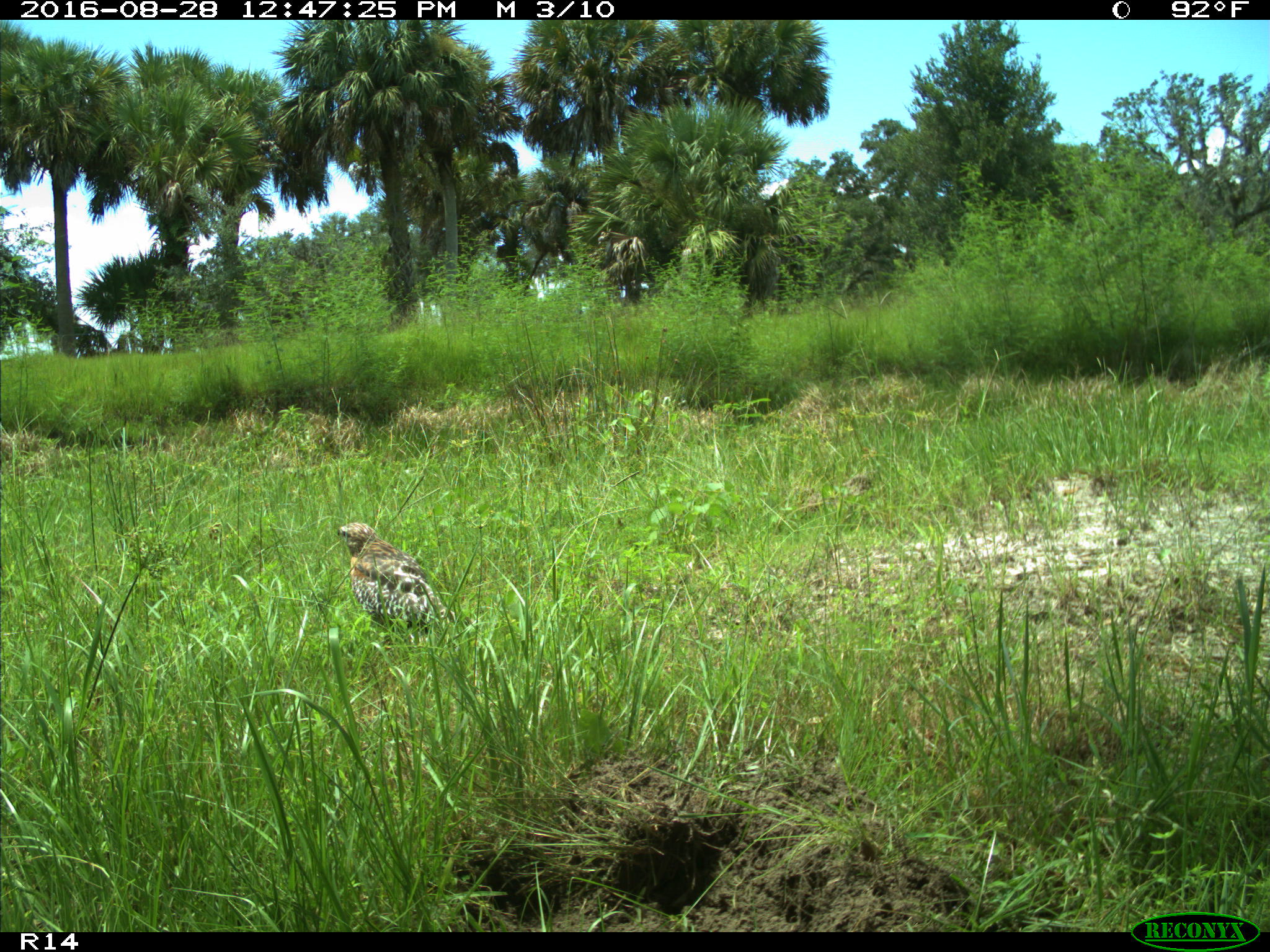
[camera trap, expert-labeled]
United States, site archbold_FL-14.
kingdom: Animalia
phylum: Chordata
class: Aves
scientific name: Aves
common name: birds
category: unidentified bird